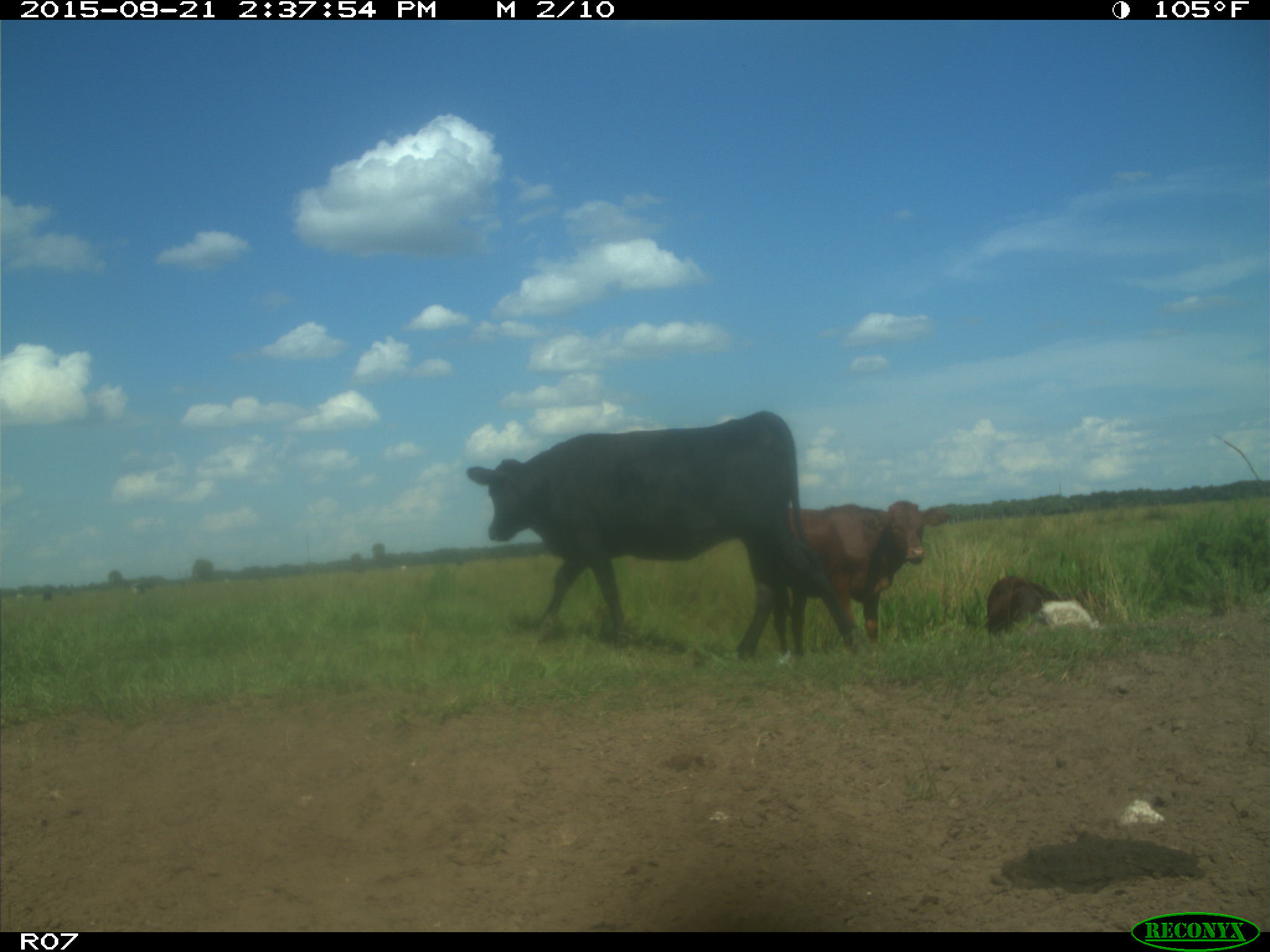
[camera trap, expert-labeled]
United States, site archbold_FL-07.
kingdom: Animalia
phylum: Chordata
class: Mammalia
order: Artiodactyla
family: Bovidae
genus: Bos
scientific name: Bos taurus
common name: domestic cow